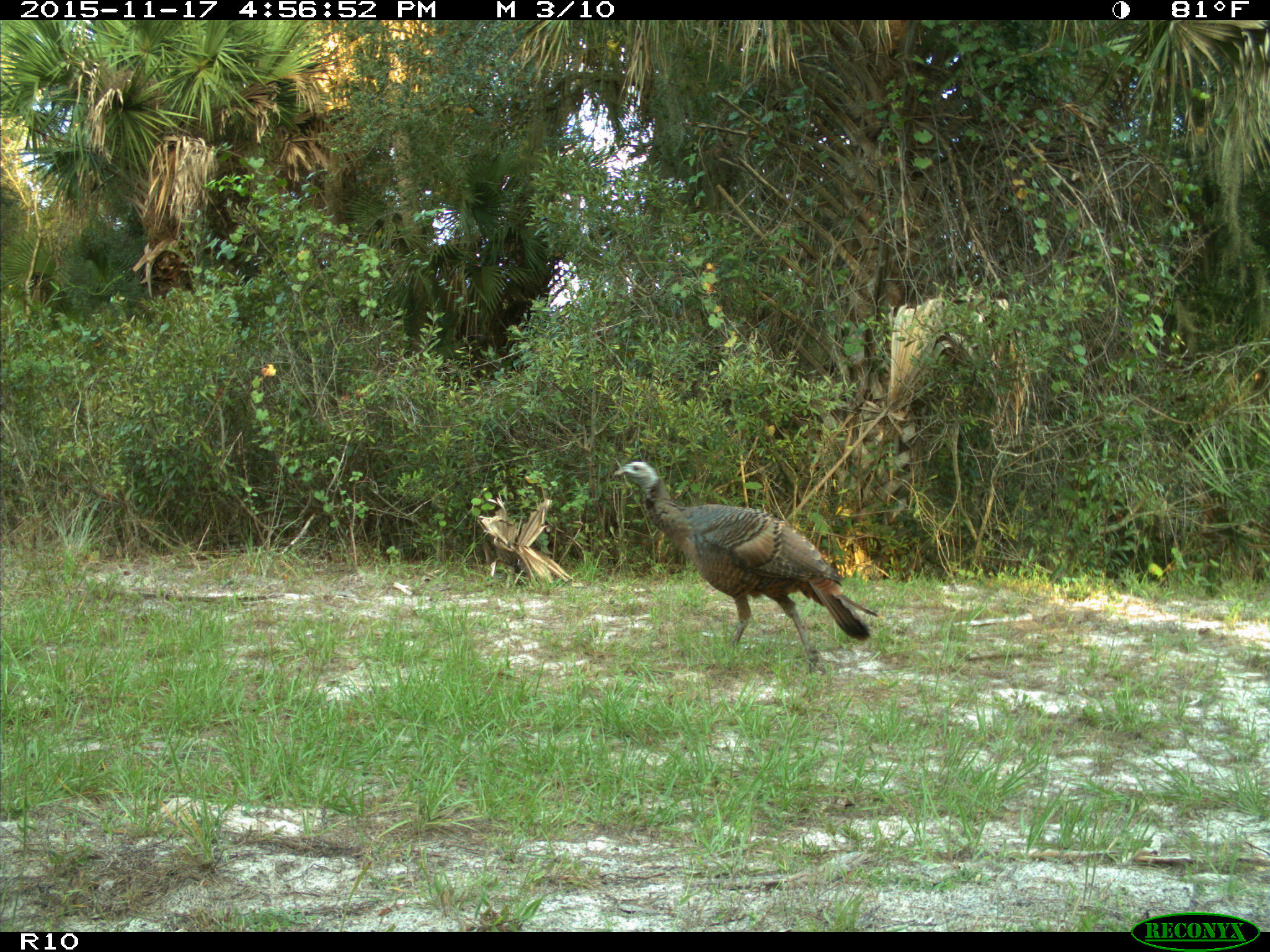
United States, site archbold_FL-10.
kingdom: Animalia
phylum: Chordata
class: Aves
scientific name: Aves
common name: birds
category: unidentified bird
Unidentified bird (birds) (Aves).